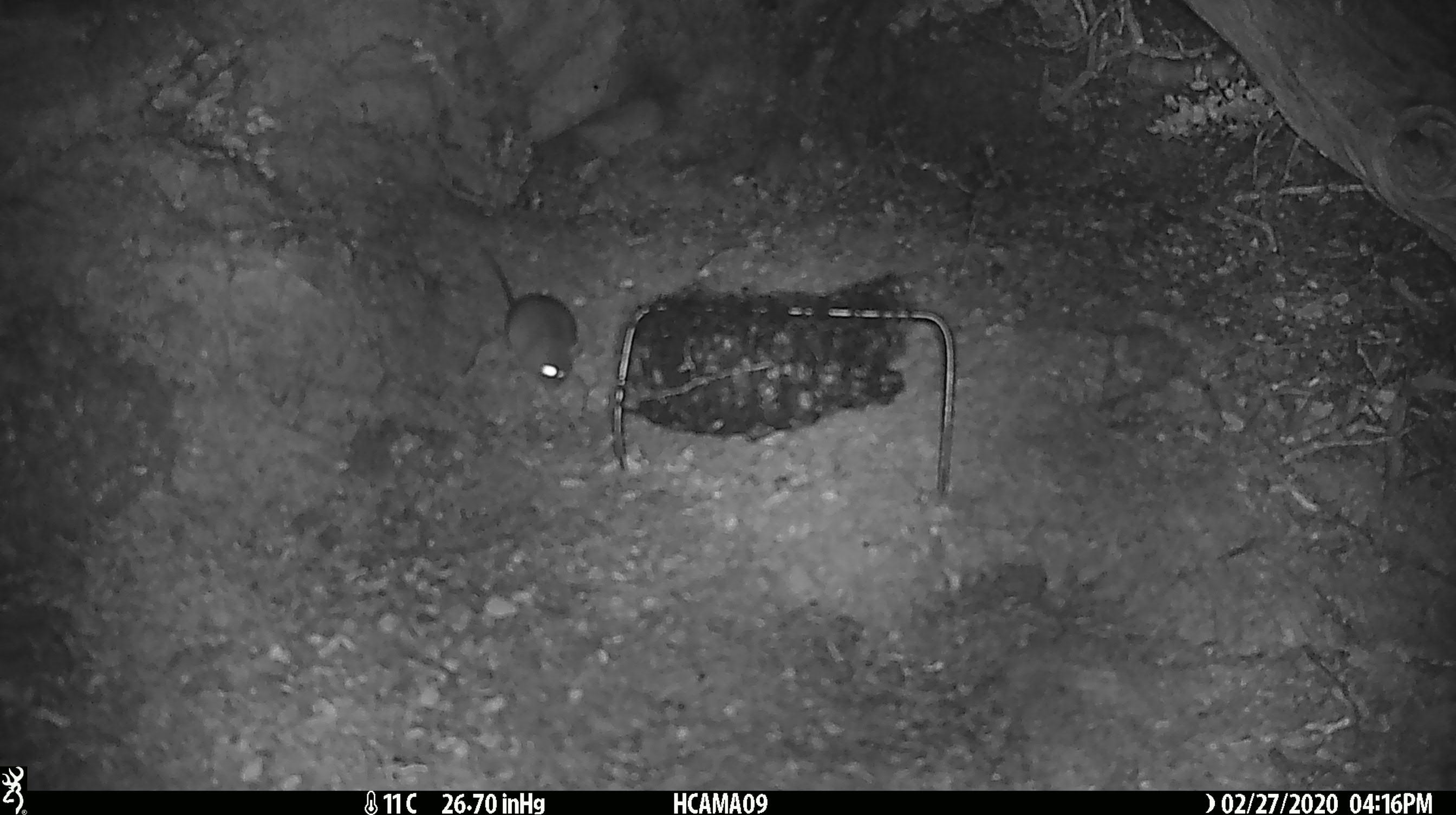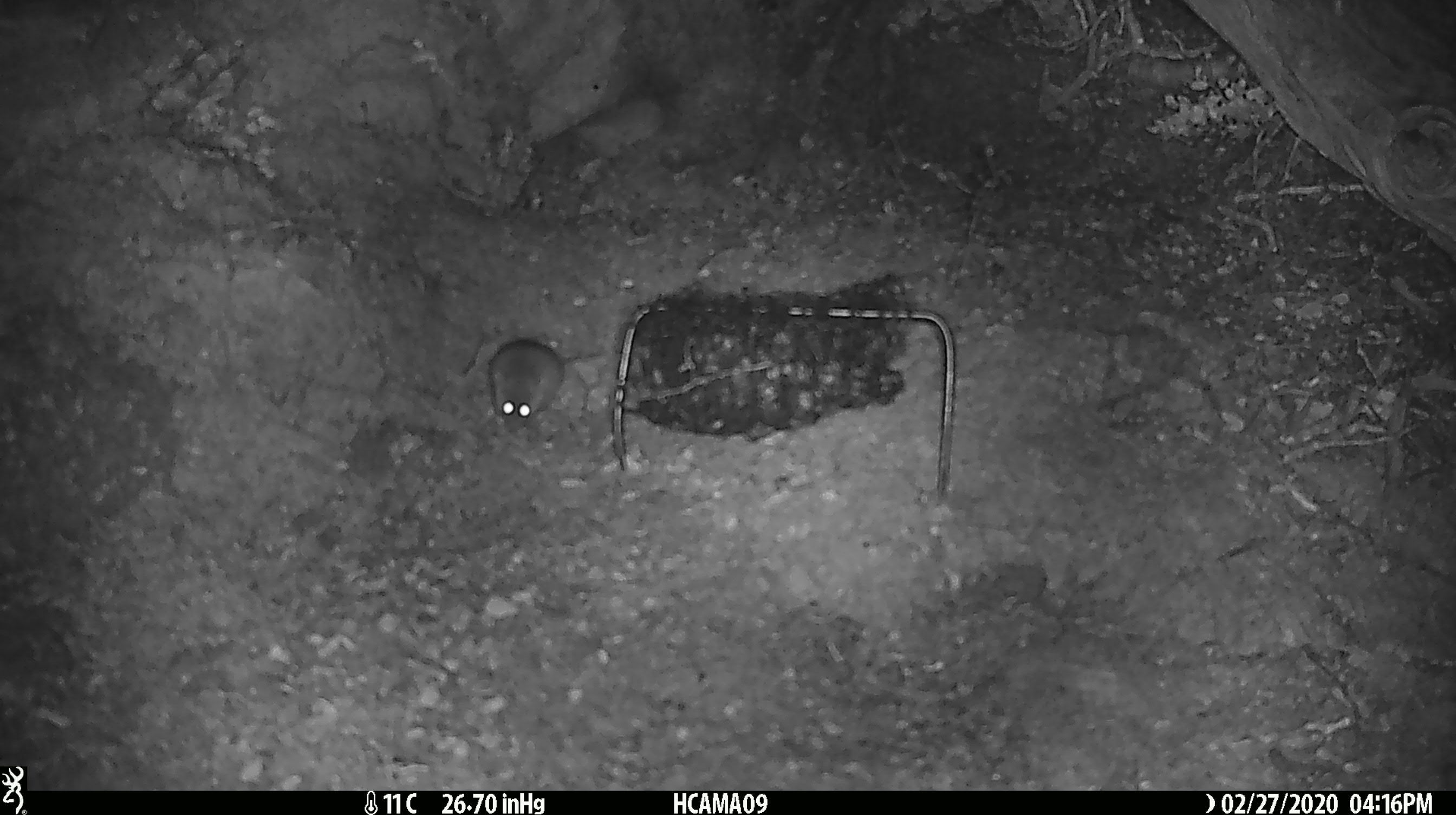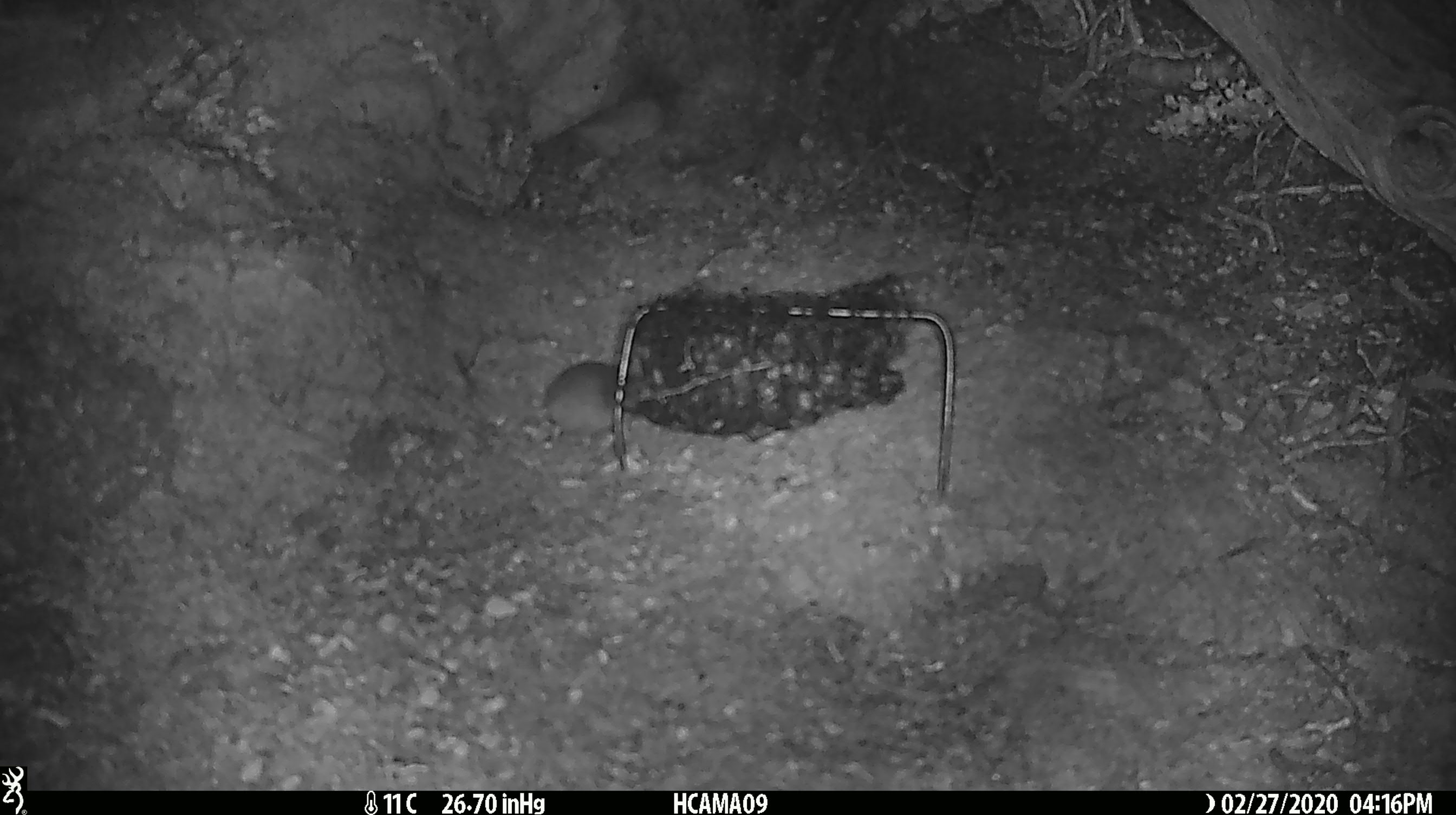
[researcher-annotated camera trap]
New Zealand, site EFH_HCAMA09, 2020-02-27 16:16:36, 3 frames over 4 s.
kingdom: Animalia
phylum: Chordata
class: Mammalia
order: Rodentia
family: Muridae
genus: Mus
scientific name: Mus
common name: mouse